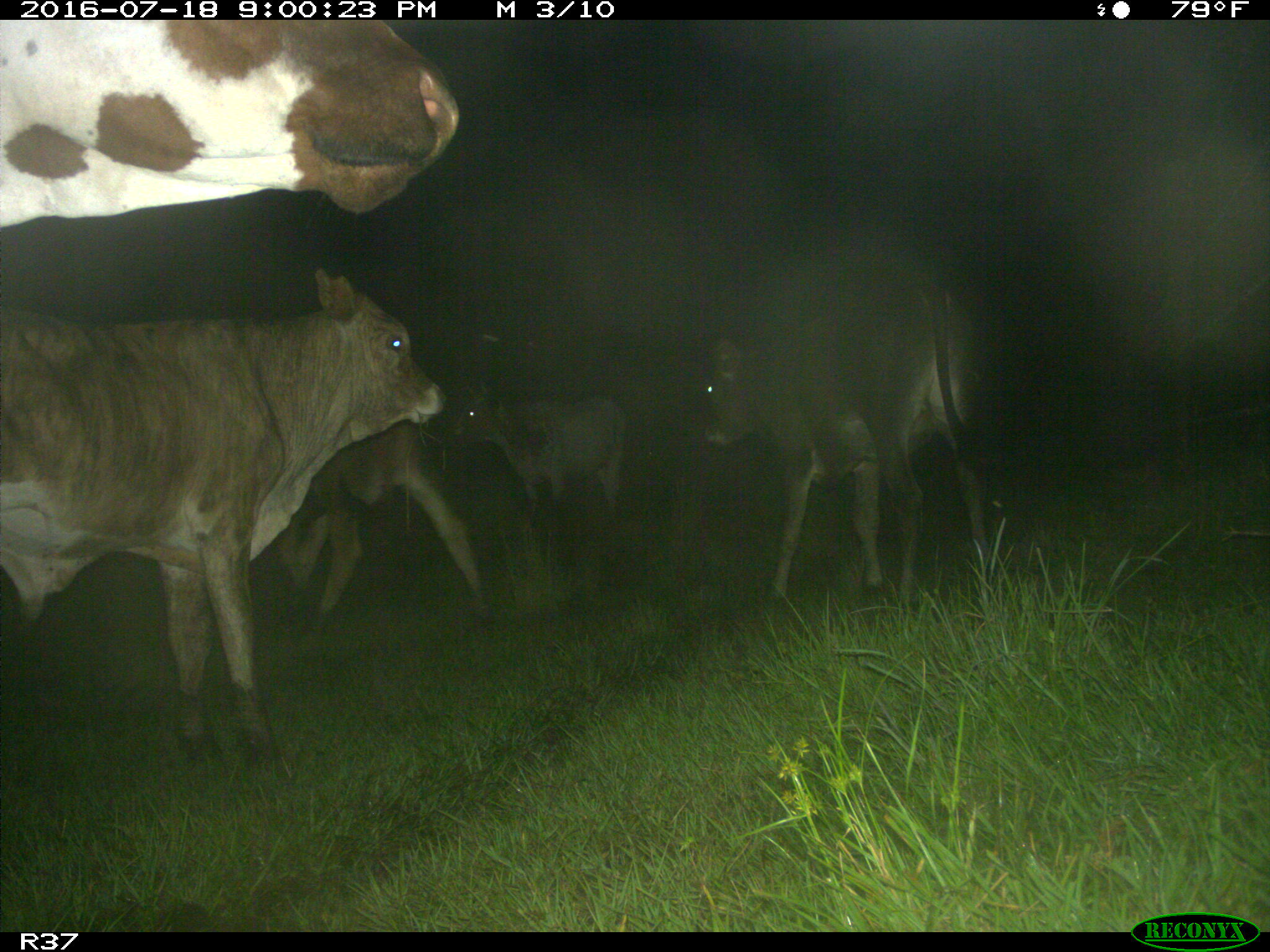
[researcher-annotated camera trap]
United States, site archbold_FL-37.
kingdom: Animalia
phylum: Chordata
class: Mammalia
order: Artiodactyla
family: Bovidae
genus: Bos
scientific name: Bos taurus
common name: domestic cow